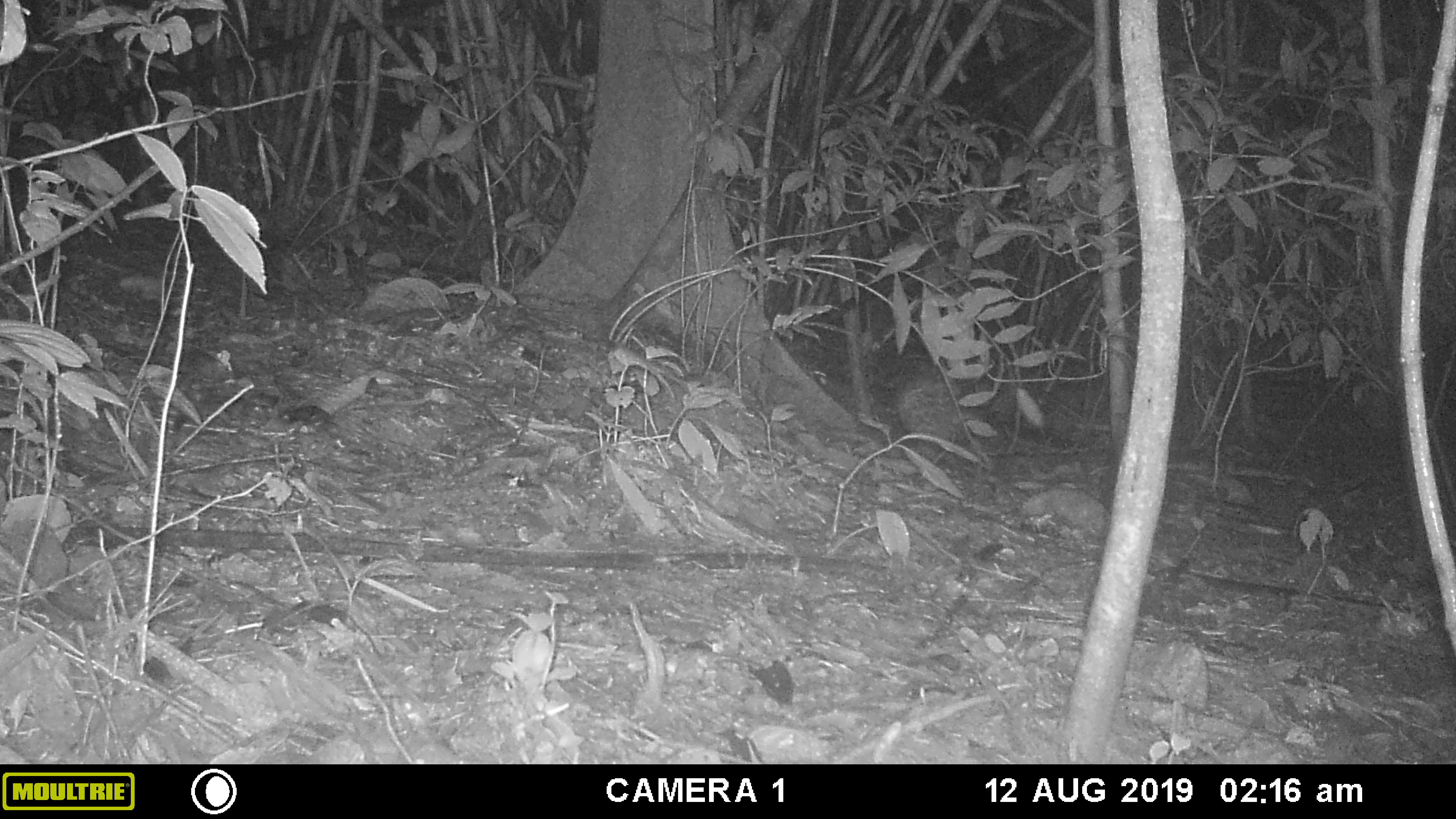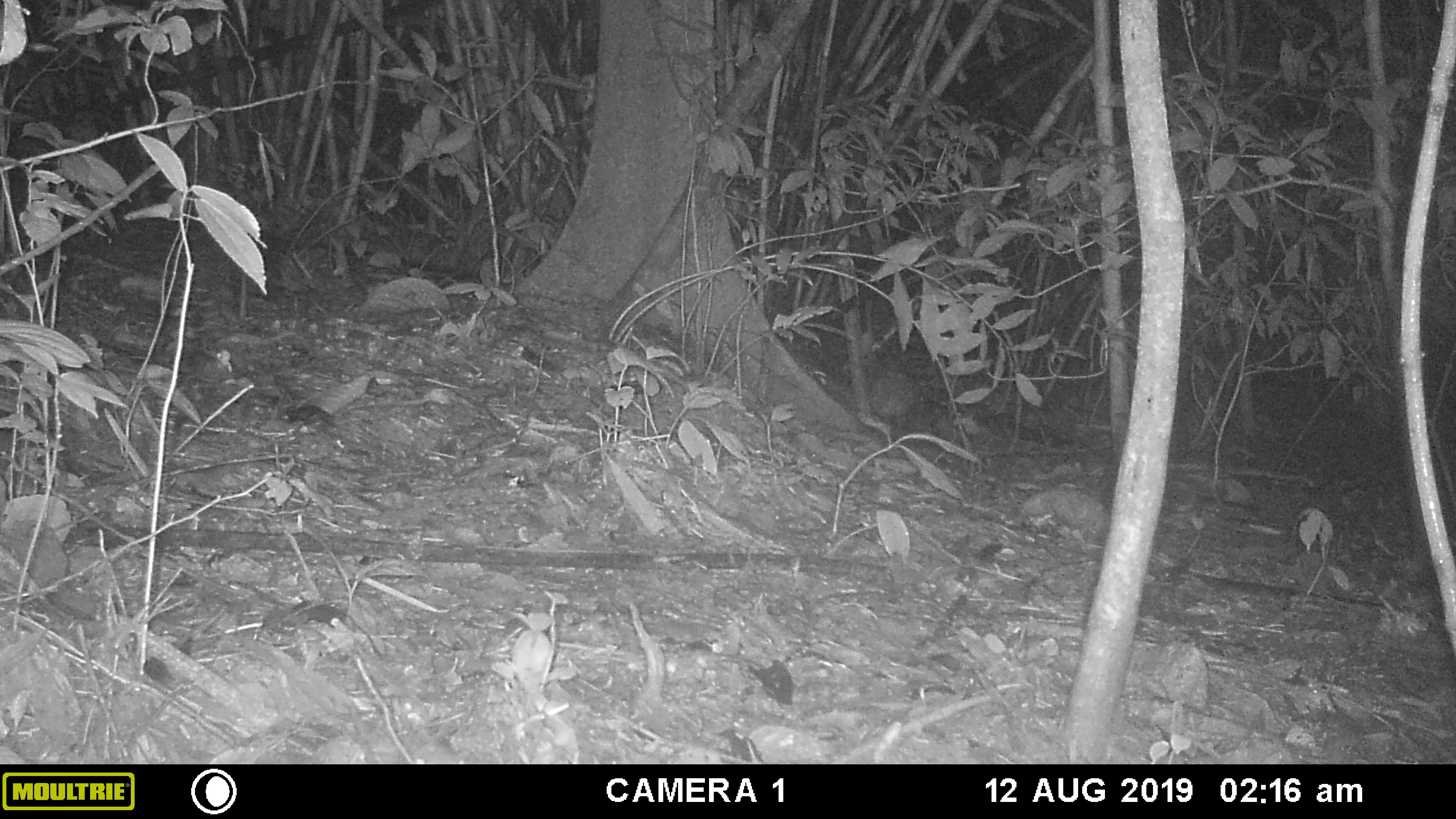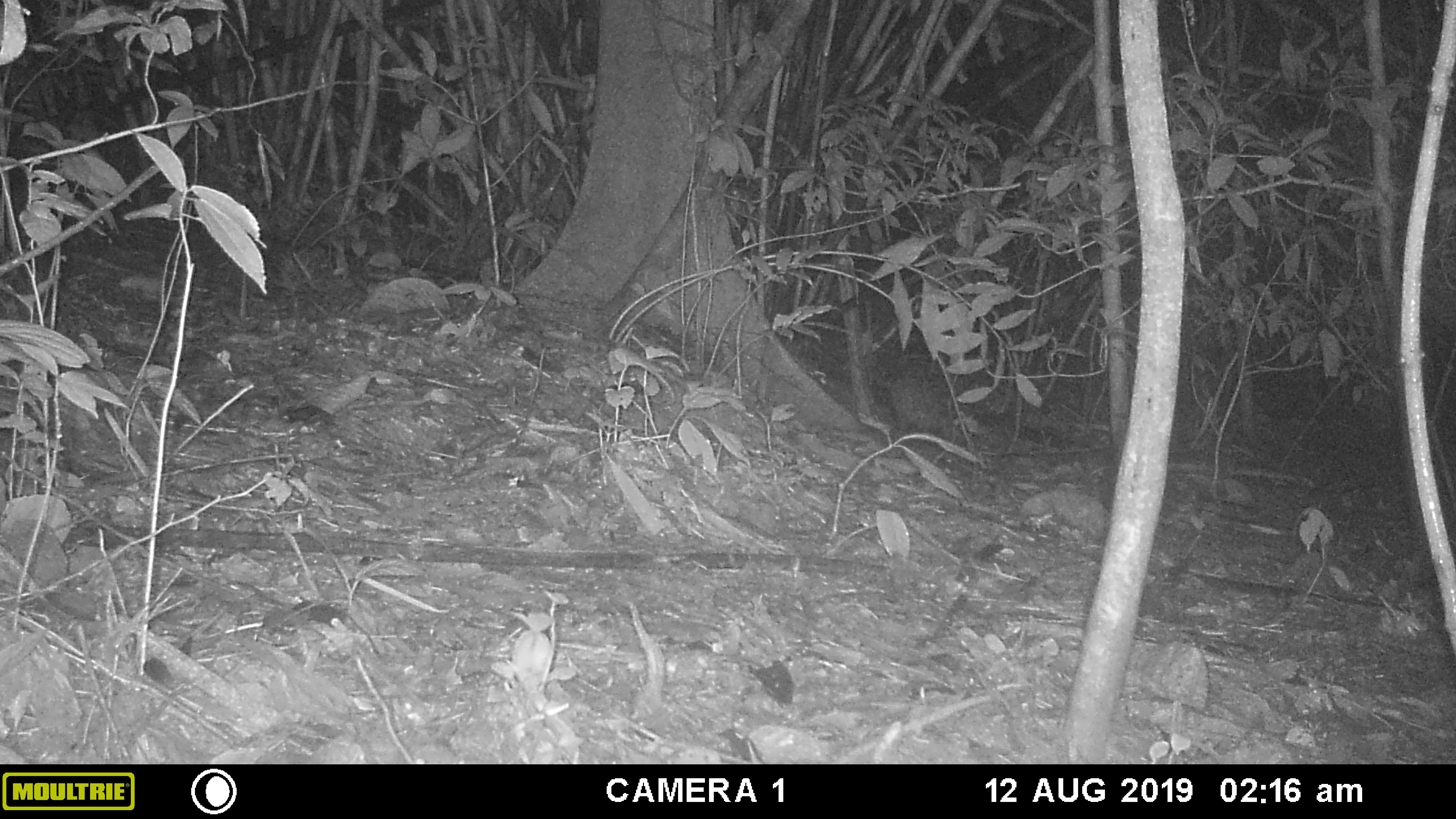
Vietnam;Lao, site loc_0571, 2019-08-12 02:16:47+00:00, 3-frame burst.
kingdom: Animalia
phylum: Chordata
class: Mammalia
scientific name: Mammalia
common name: mammal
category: unidentified small mammal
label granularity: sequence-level